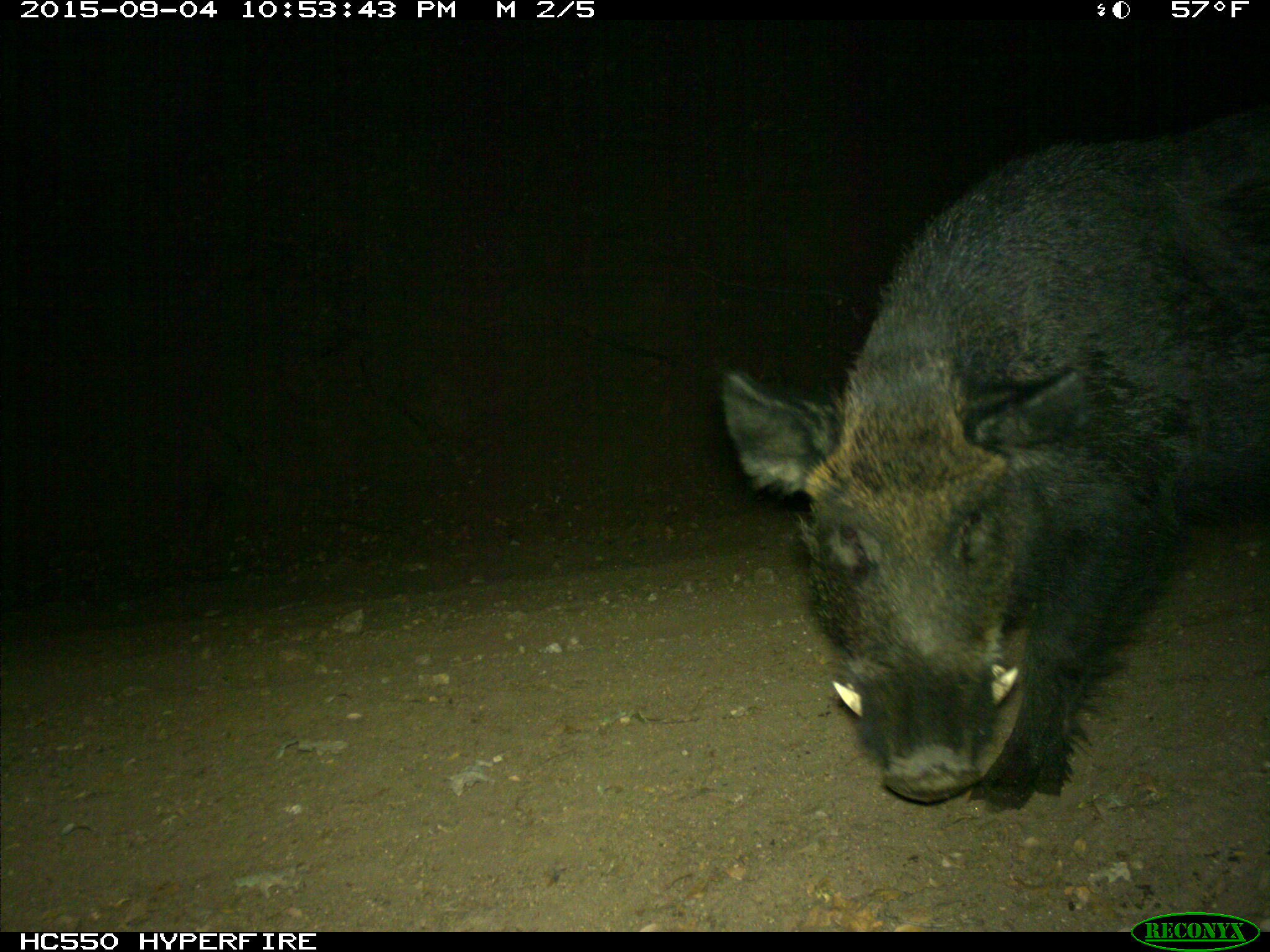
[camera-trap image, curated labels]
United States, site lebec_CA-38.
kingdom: Animalia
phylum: Chordata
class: Mammalia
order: Artiodactyla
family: Suidae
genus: Sus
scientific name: Sus scrofa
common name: wild boar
Sus scrofa (wild boar).